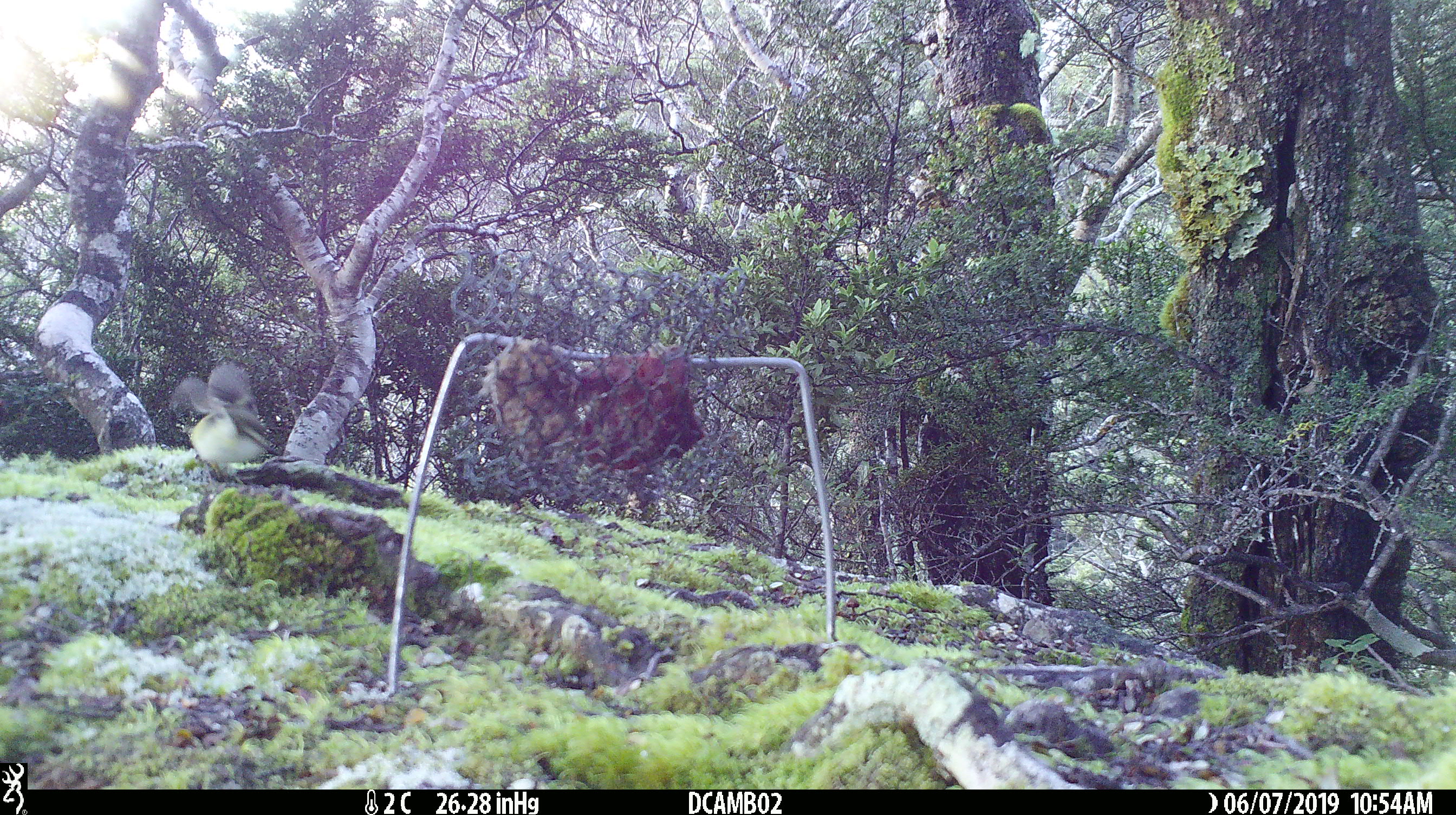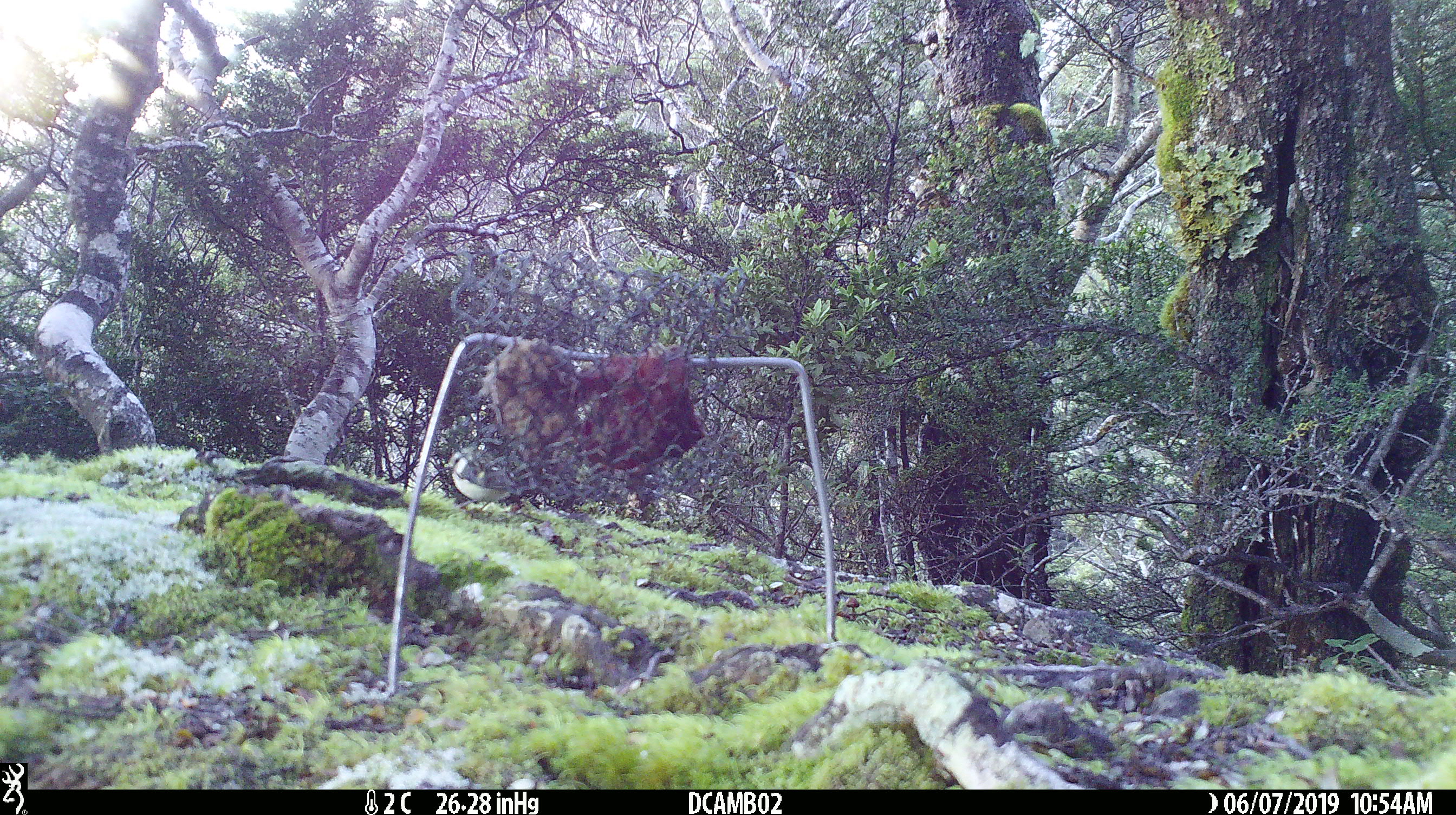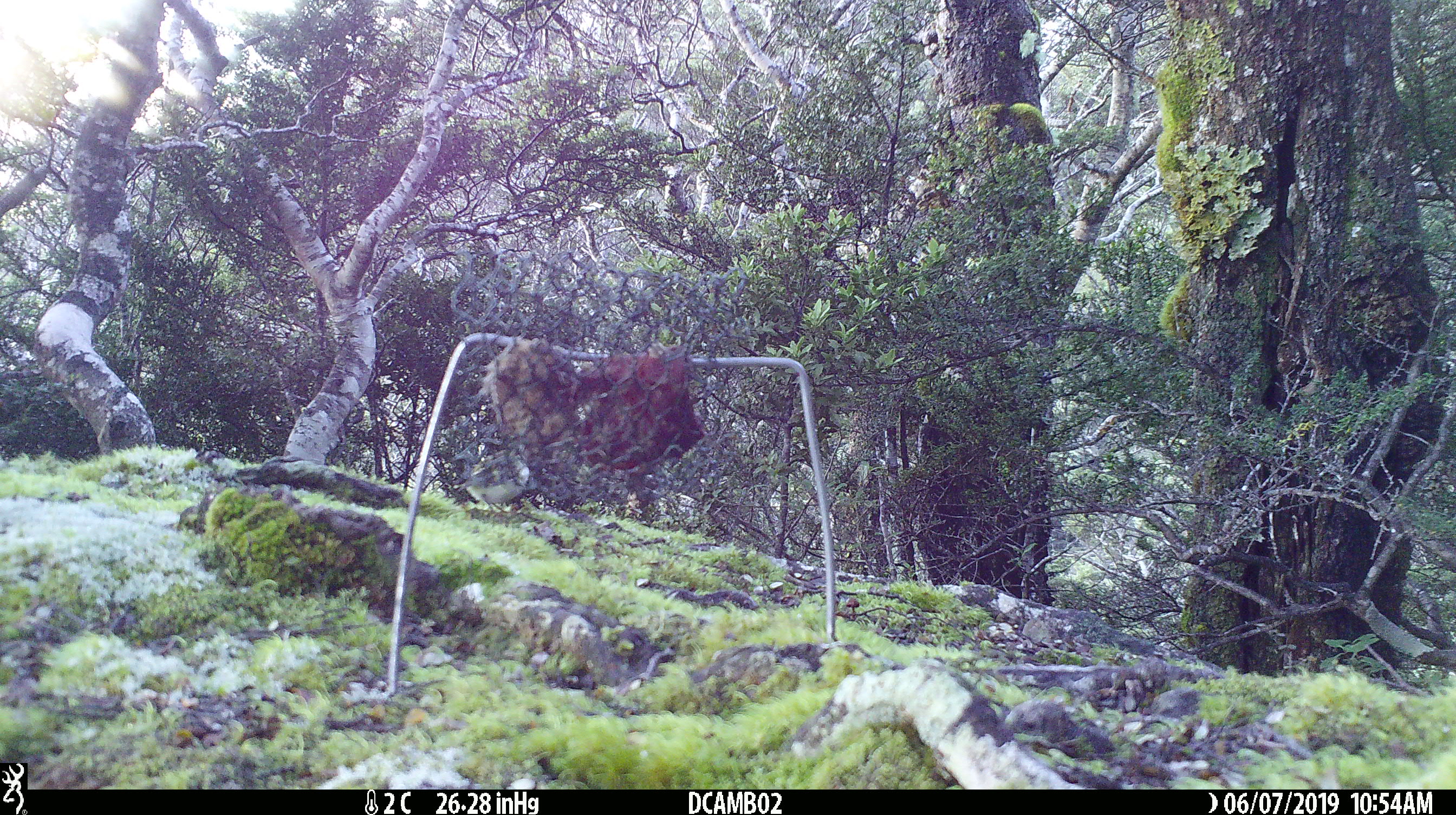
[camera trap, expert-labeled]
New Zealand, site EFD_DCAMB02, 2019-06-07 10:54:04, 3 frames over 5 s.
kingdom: Animalia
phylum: Chordata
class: Aves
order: Passeriformes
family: Acanthisittidae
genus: Acanthisitta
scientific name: Acanthisitta chloris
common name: rifleman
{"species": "rifleman (Acanthisitta chloris)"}